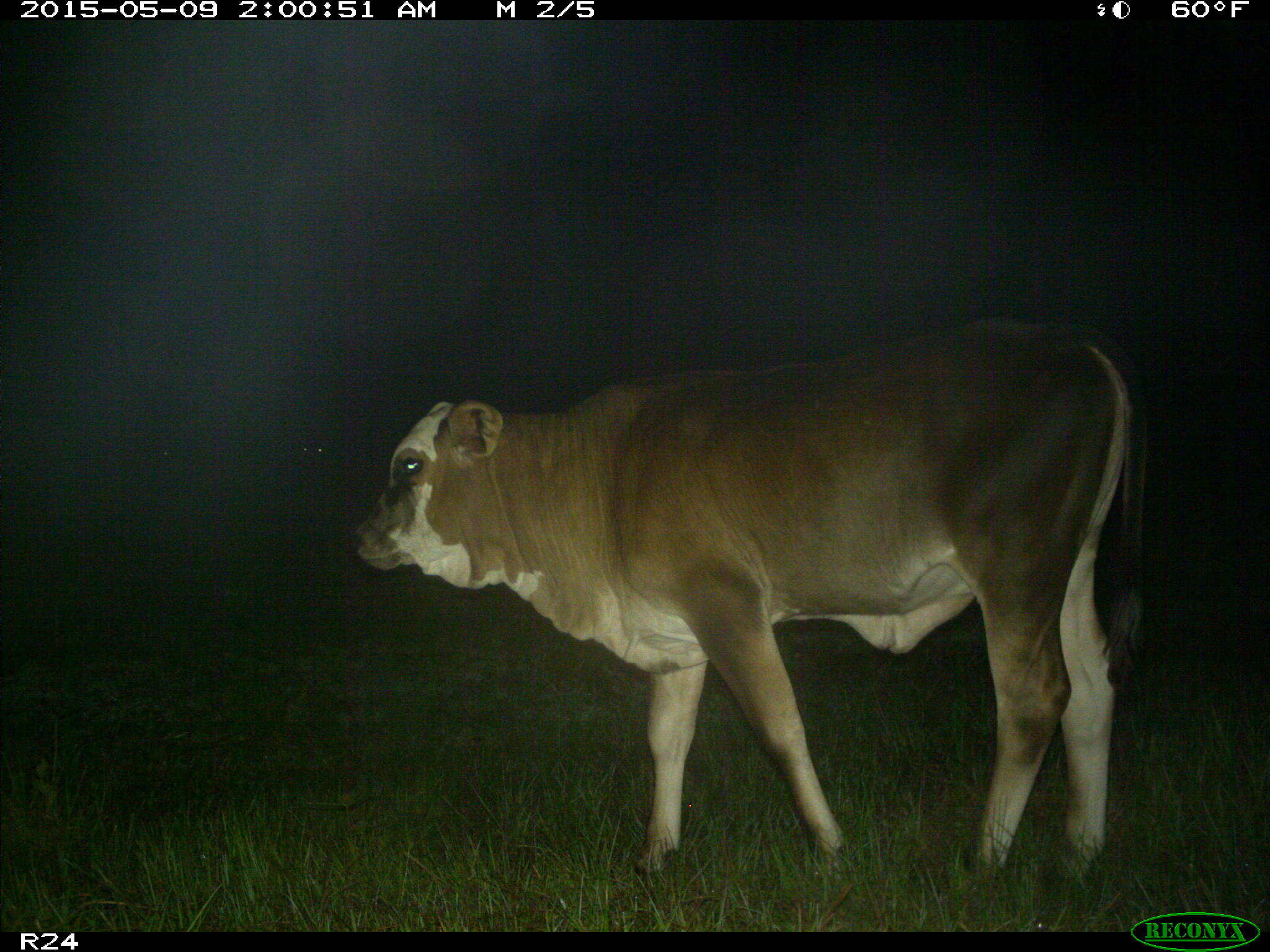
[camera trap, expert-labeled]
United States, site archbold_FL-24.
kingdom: Animalia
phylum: Chordata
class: Mammalia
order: Artiodactyla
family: Bovidae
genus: Bos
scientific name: Bos taurus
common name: domestic cow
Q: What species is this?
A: Bos taurus (domestic cow).